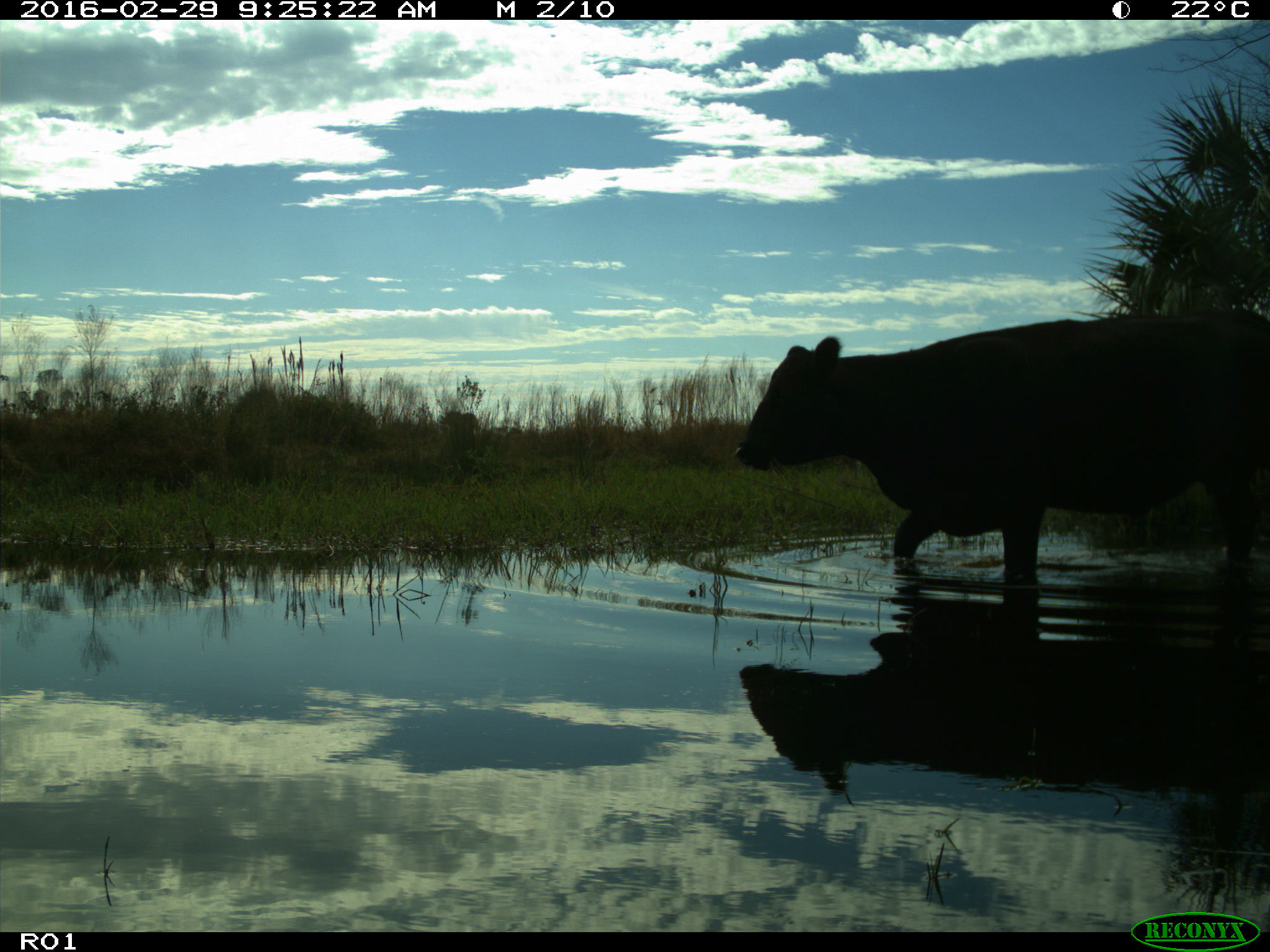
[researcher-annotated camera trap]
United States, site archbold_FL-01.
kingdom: Animalia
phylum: Chordata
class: Mammalia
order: Artiodactyla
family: Bovidae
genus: Bos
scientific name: Bos taurus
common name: domestic cow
Bos taurus (domestic cow).